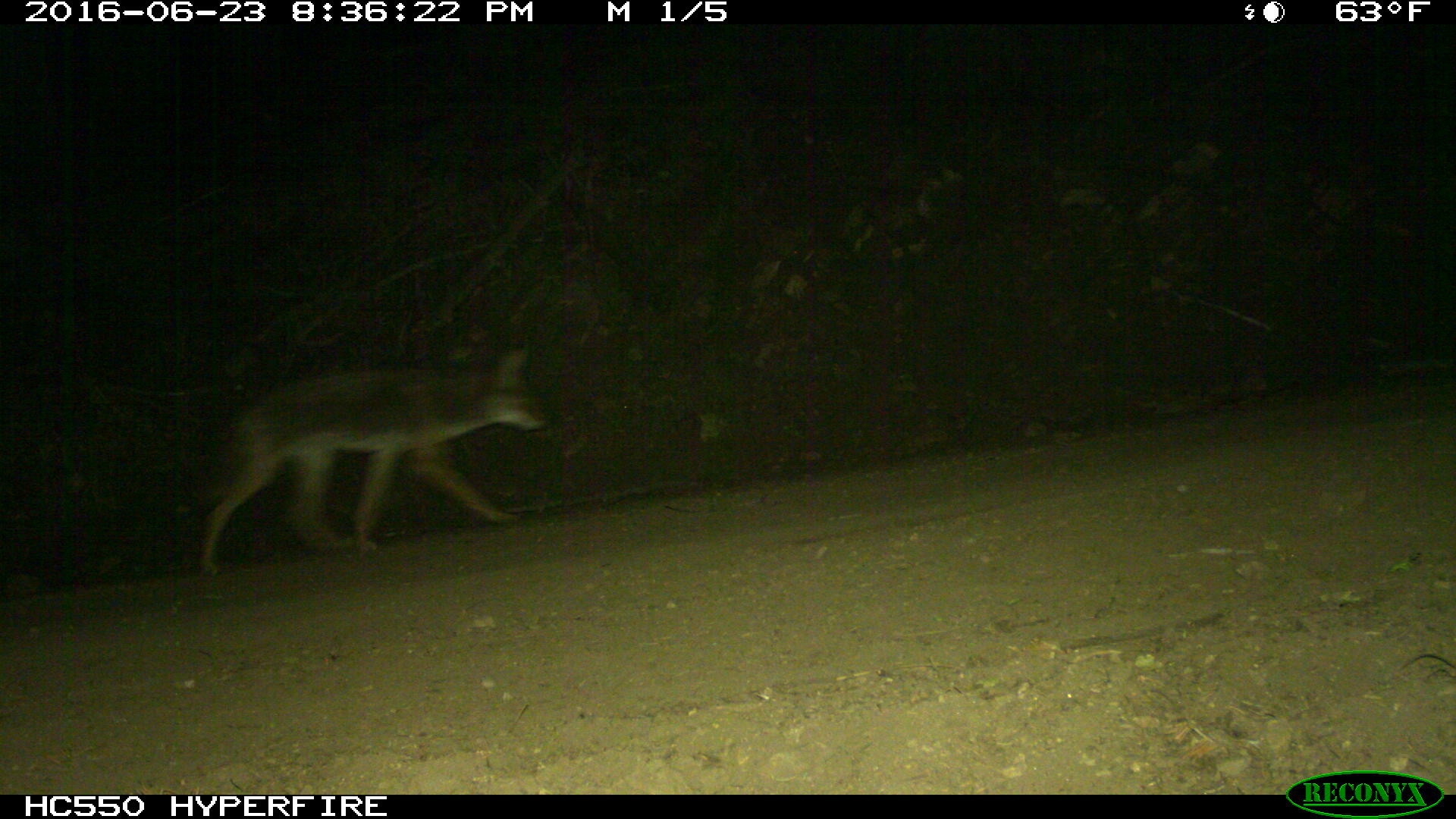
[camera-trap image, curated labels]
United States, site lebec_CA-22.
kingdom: Animalia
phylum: Chordata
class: Mammalia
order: Carnivora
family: Canidae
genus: Canis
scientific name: Canis latrans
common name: coyote